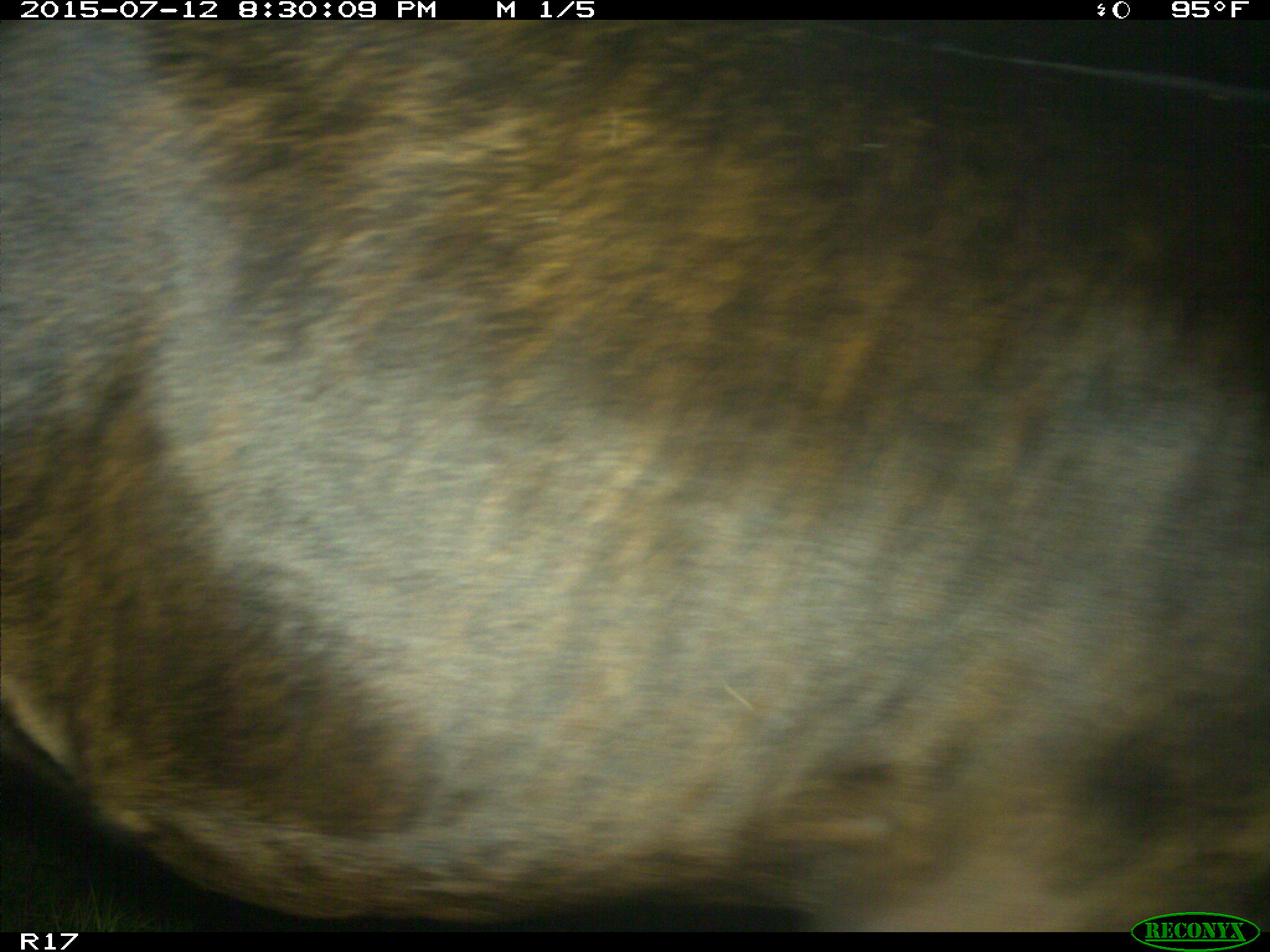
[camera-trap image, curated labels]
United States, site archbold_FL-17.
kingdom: Animalia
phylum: Chordata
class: Mammalia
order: Artiodactyla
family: Bovidae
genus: Bos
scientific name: Bos taurus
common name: domestic cow